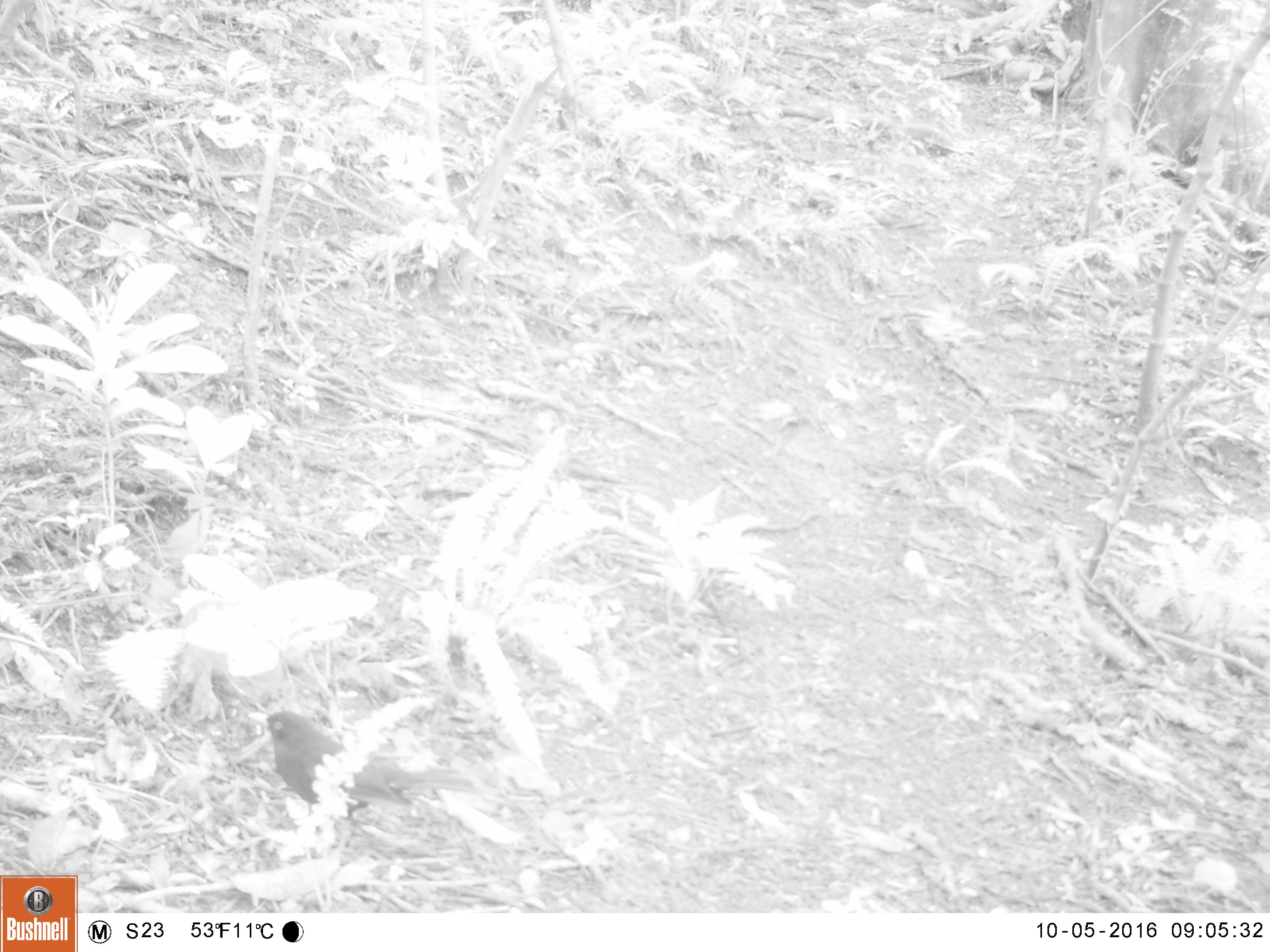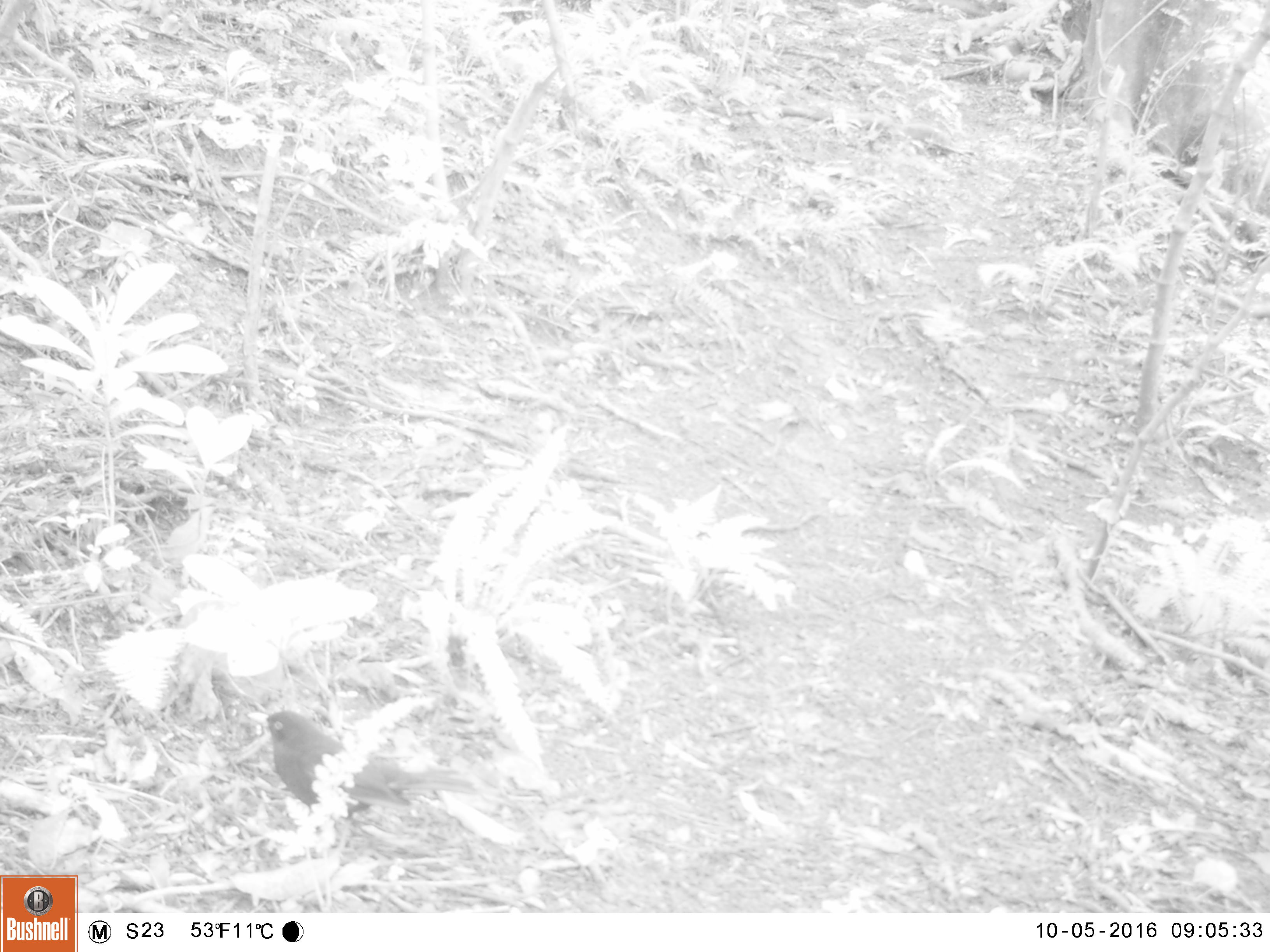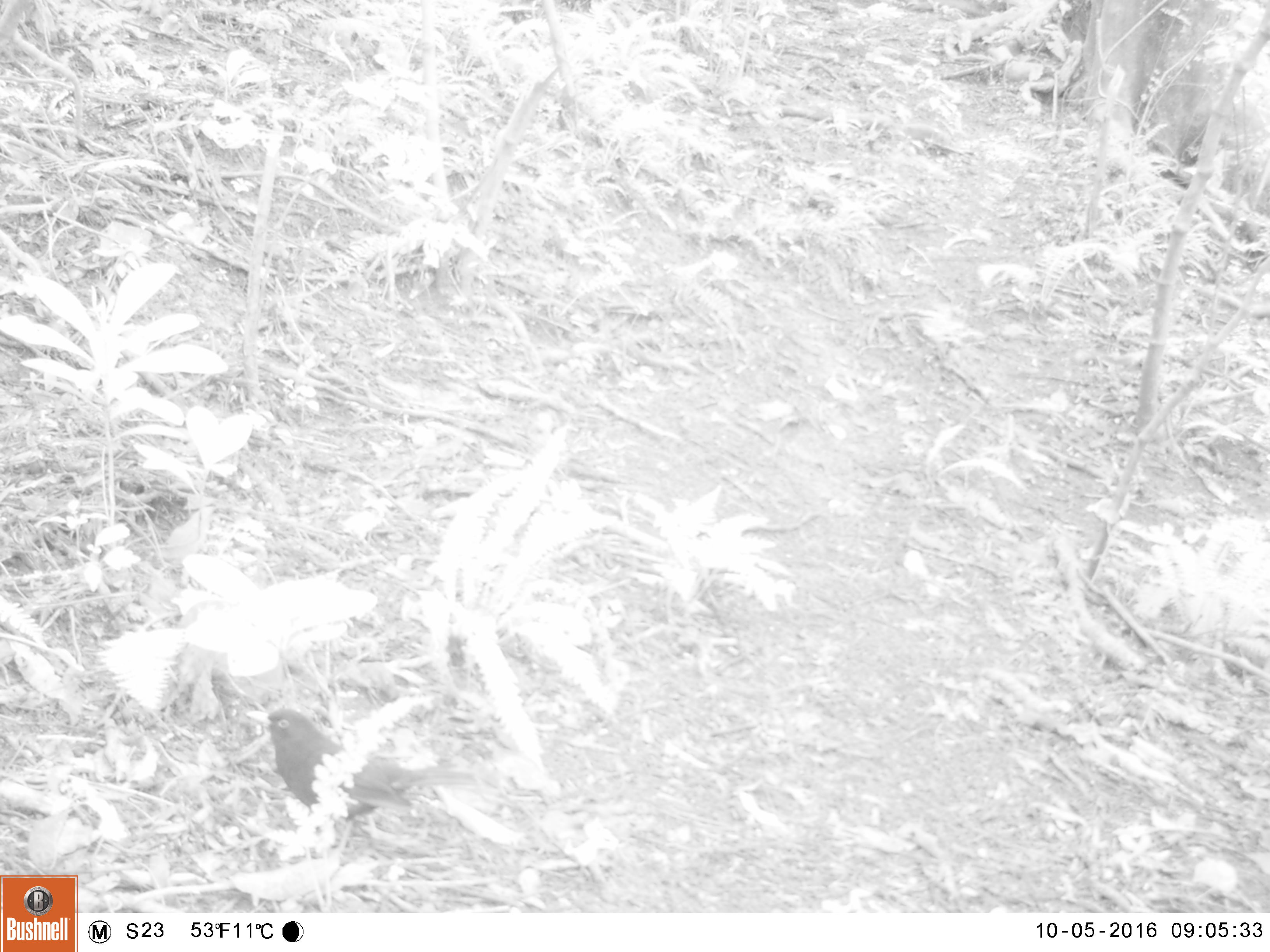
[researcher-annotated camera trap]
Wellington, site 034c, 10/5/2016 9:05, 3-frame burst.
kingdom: Animalia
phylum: Chordata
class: Aves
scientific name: Aves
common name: bird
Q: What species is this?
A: Bird (Aves).